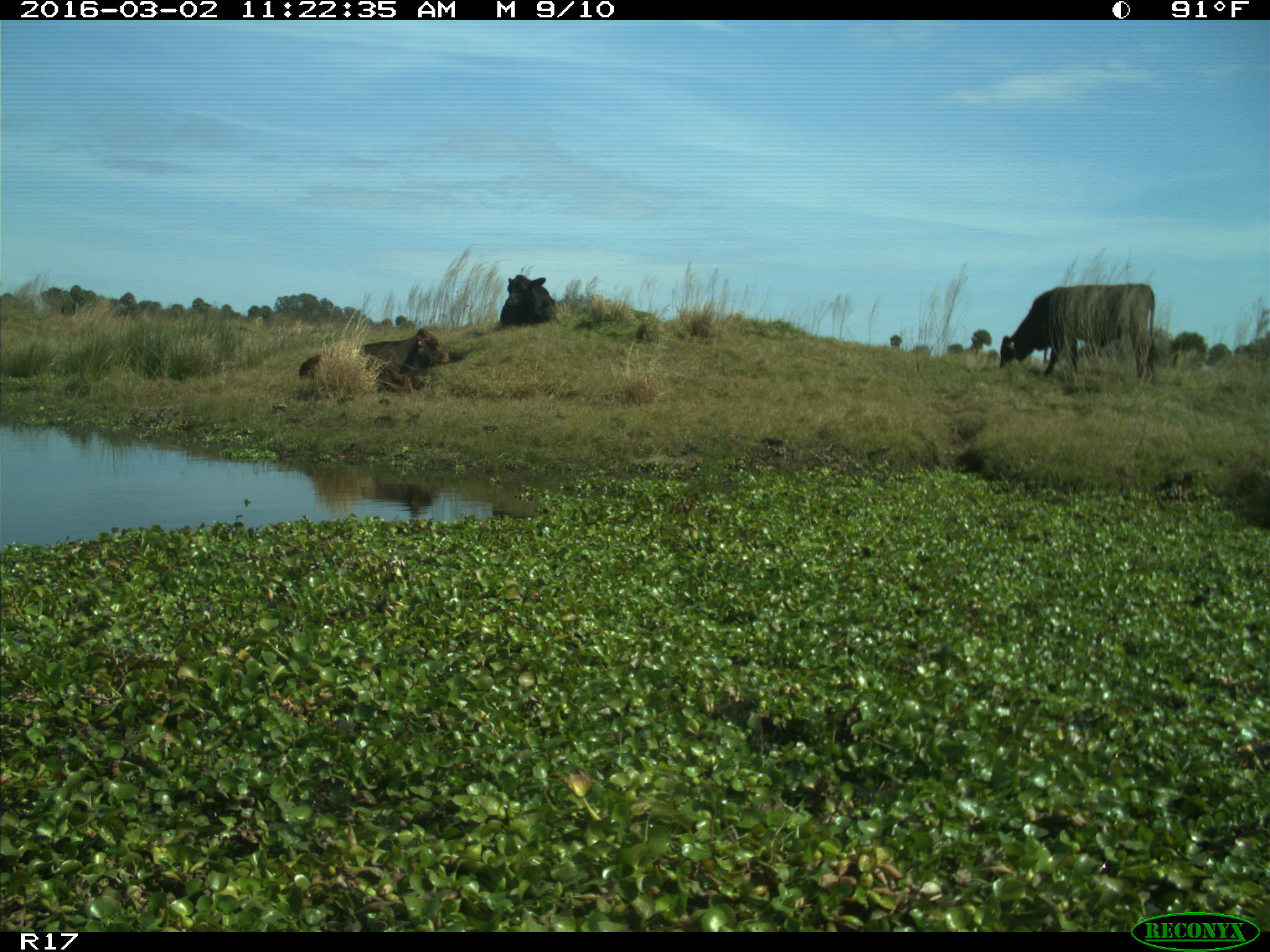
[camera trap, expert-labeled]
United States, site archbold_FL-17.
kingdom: Animalia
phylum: Chordata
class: Mammalia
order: Artiodactyla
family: Bovidae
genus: Bos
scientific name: Bos taurus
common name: domestic cow